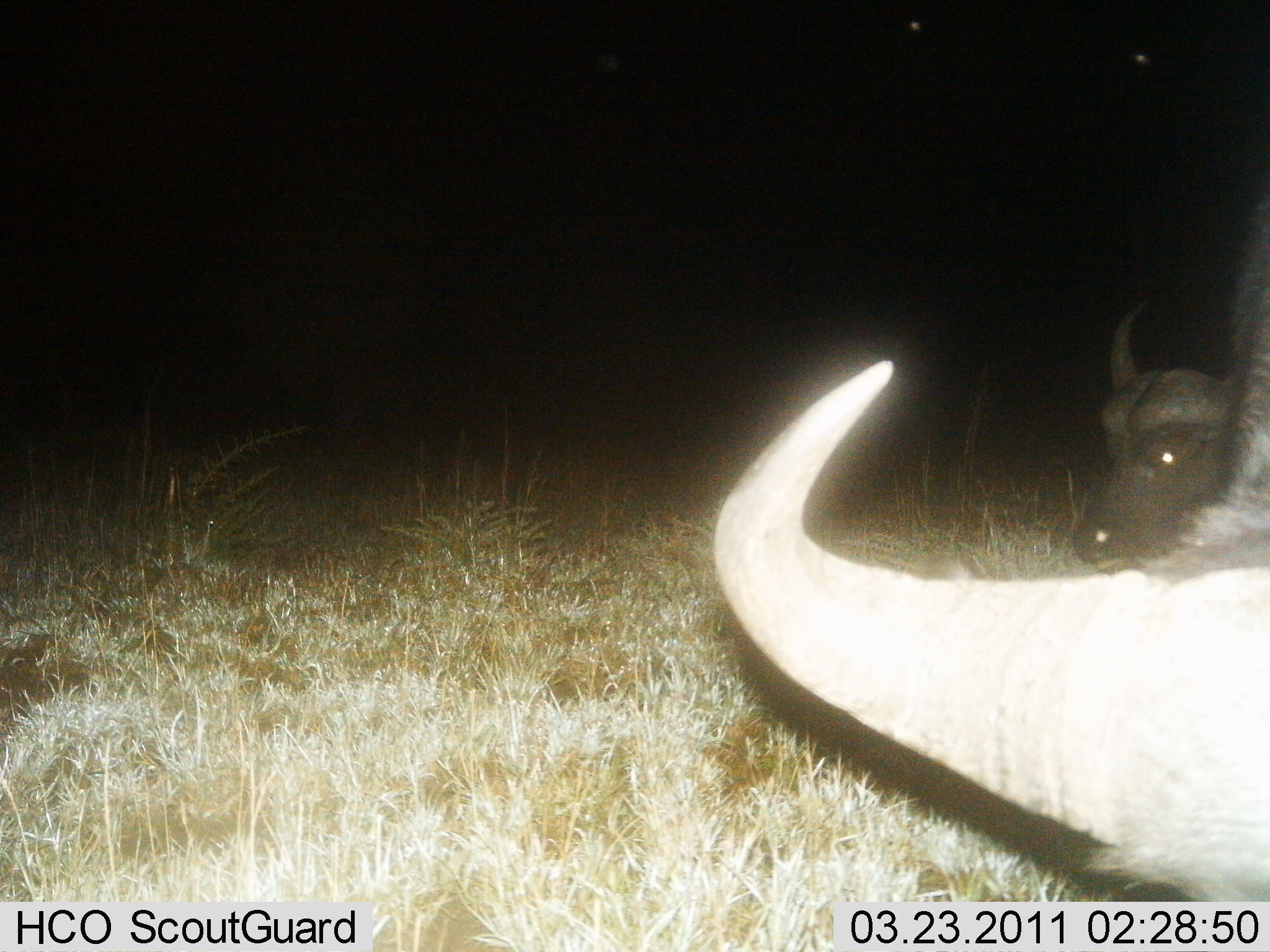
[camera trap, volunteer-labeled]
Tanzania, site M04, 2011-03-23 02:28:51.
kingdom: Animalia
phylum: Chordata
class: Mammalia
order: Artiodactyla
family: Bovidae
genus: Syncerus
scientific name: Syncerus caffer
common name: cape buffalo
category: buffalo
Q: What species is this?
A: Buffalo (cape buffalo) (Syncerus caffer).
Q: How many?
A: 2.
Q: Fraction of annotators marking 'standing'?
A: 18%.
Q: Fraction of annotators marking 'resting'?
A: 45%.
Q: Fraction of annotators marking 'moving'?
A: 27%.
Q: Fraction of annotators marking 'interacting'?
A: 0%.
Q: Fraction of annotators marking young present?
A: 0%.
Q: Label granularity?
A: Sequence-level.